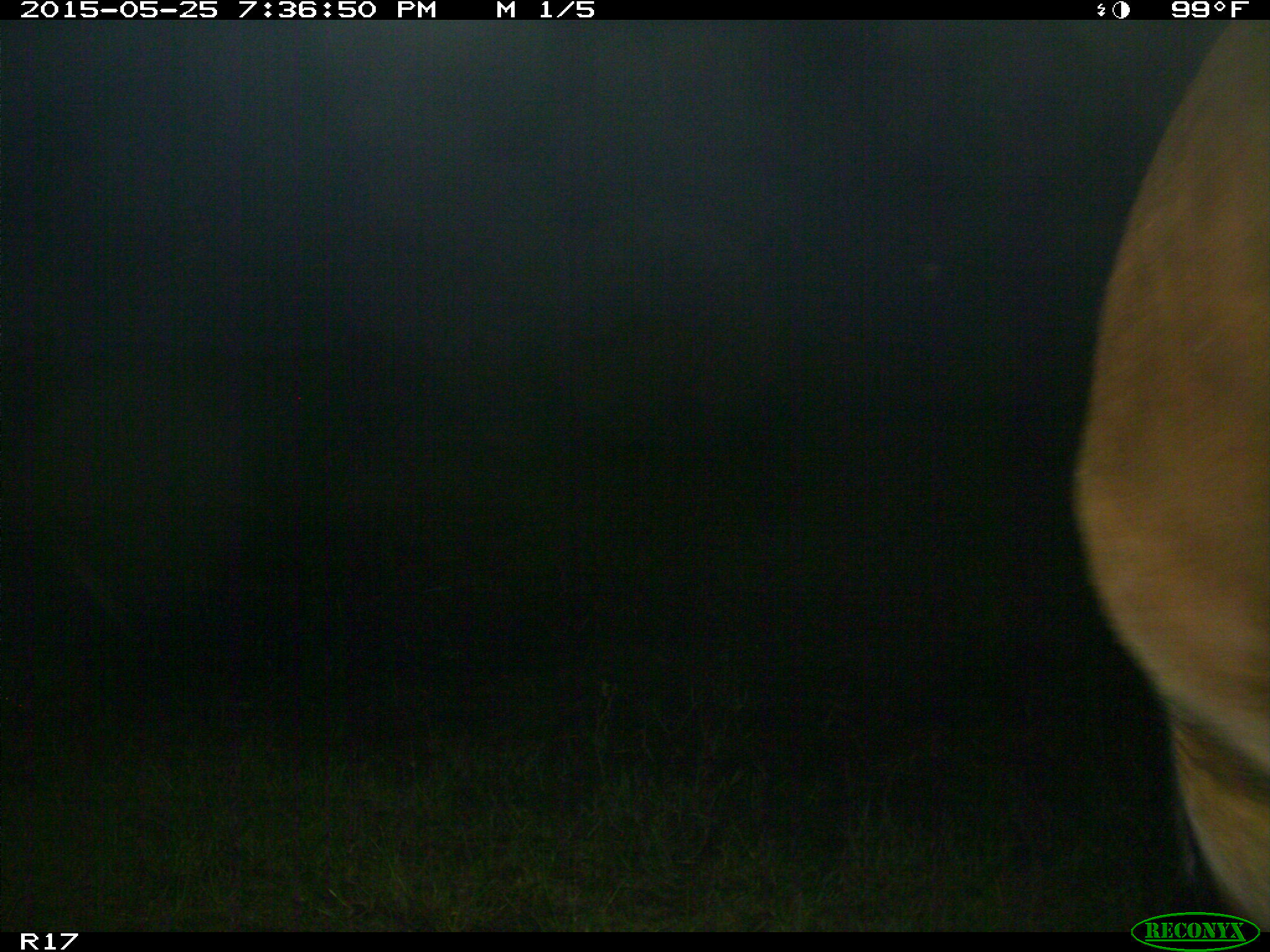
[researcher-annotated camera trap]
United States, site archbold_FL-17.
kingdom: Animalia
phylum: Chordata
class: Mammalia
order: Artiodactyla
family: Bovidae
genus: Bos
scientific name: Bos taurus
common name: domestic cow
Bos taurus (domestic cow).